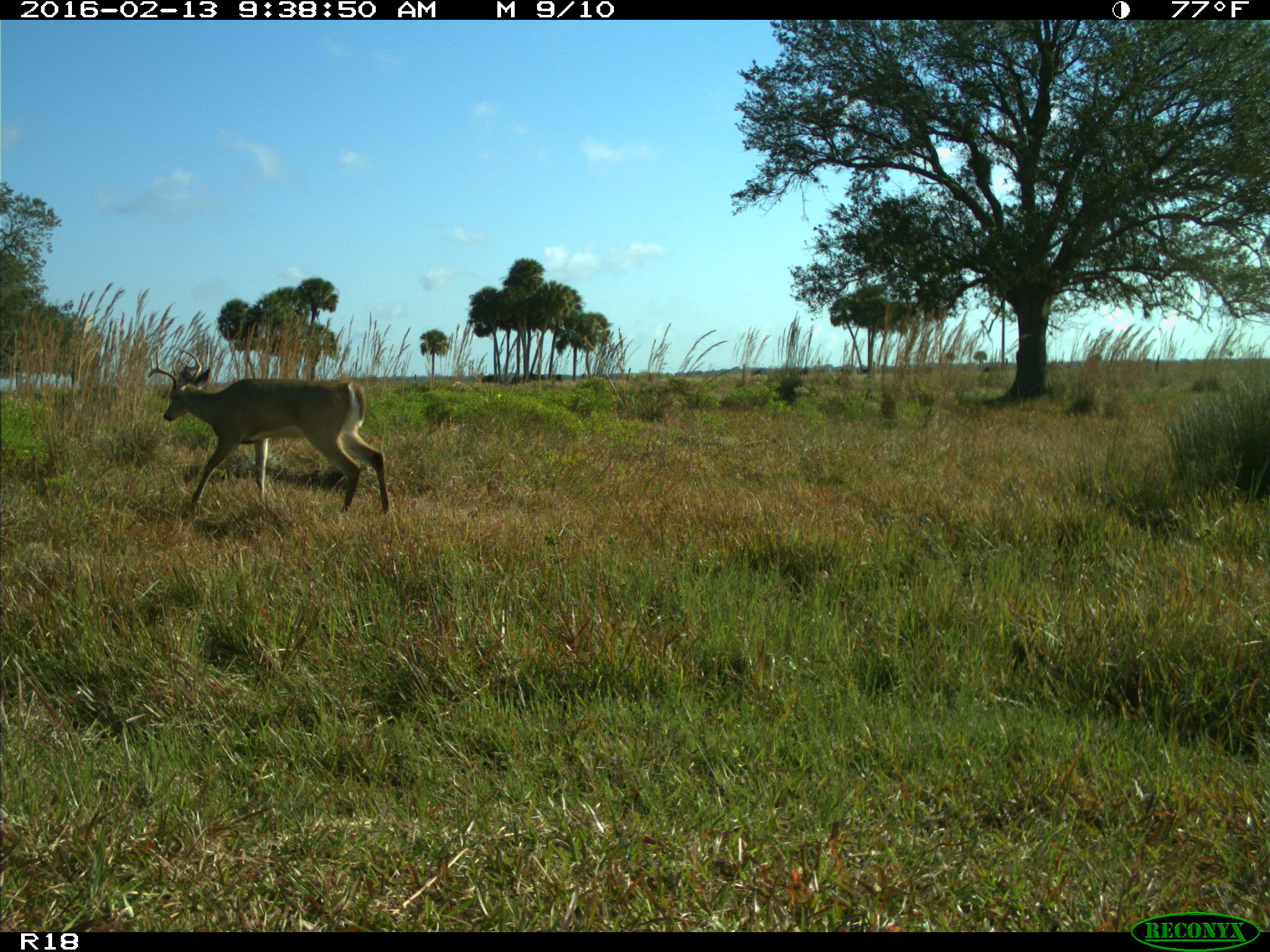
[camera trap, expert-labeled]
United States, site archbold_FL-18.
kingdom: Animalia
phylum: Chordata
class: Mammalia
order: Artiodactyla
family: Cervidae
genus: Odocoileus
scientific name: Odocoileus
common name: deer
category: unidentified deer